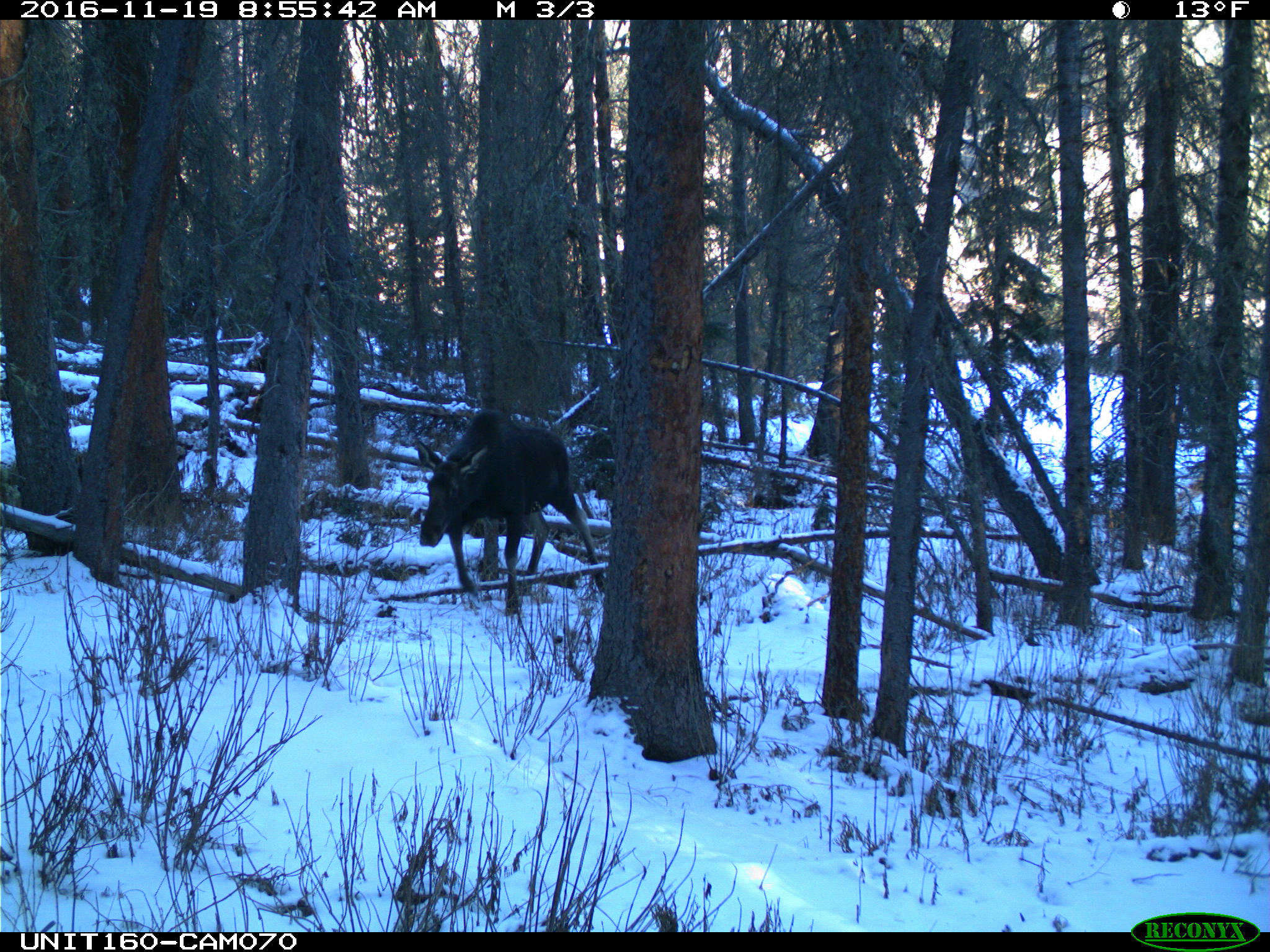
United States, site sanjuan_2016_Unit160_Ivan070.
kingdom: Animalia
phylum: Chordata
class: Mammalia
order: Artiodactyla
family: Cervidae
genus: Alces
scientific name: Alces alces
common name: moose